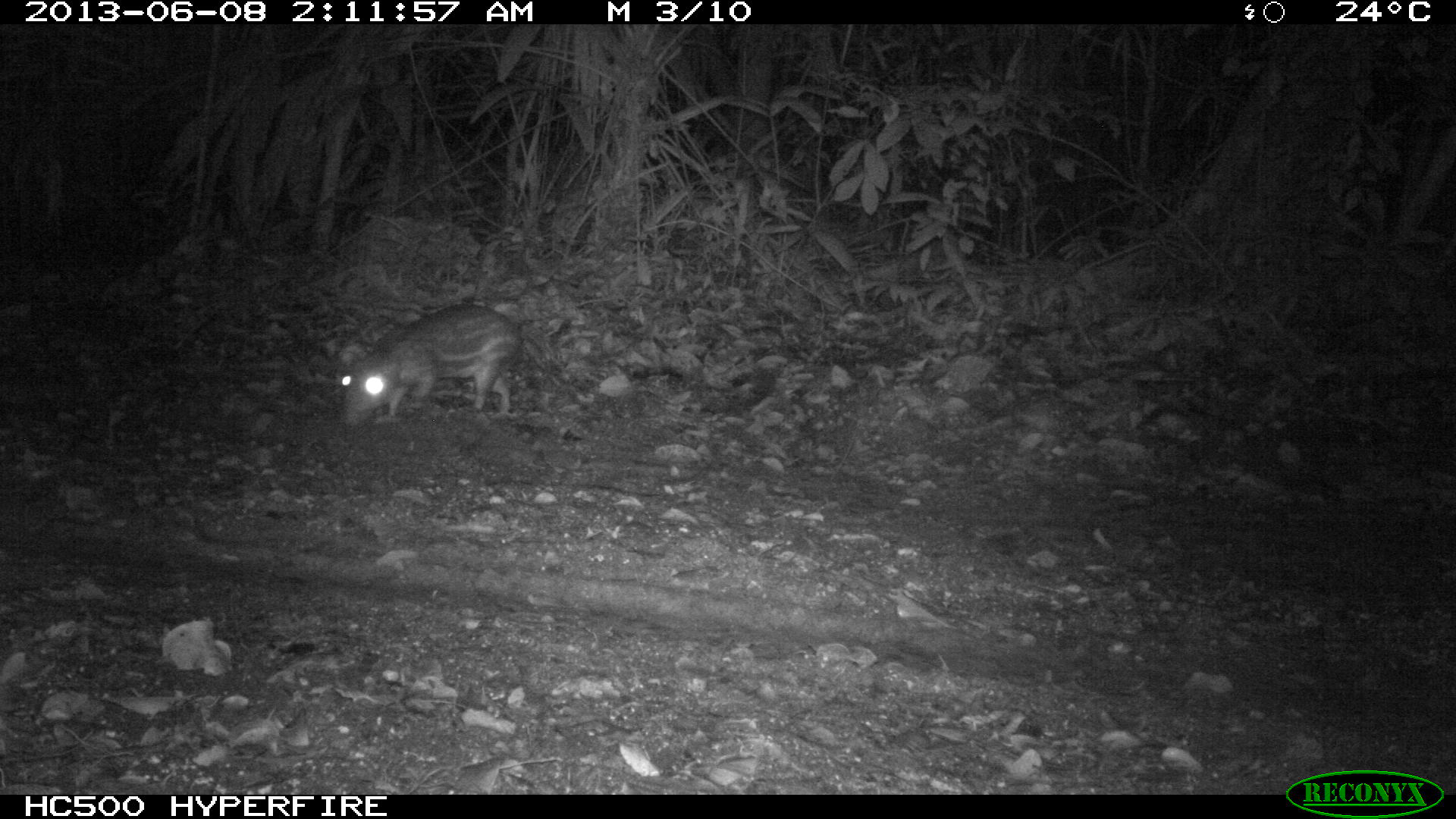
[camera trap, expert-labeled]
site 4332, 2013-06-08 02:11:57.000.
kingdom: Animalia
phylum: Chordata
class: Mammalia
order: Rodentia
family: Cuniculidae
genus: Cuniculus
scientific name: Cuniculus paca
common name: lowland paca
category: agouti paca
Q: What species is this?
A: Agouti paca (lowland paca) (Cuniculus paca).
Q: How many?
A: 1.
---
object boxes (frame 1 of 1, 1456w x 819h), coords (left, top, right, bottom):
agouti paca: (339, 303, 523, 424)